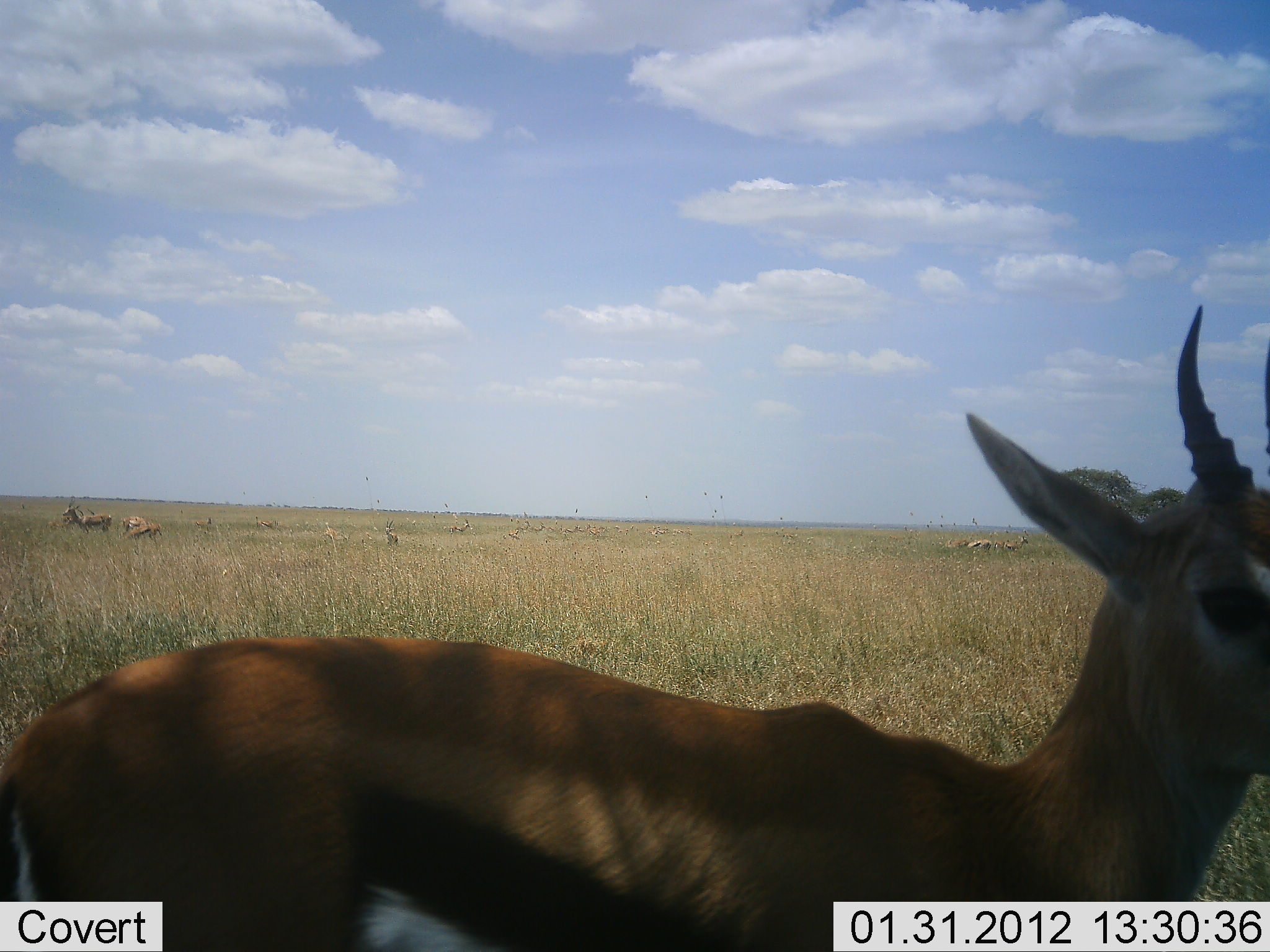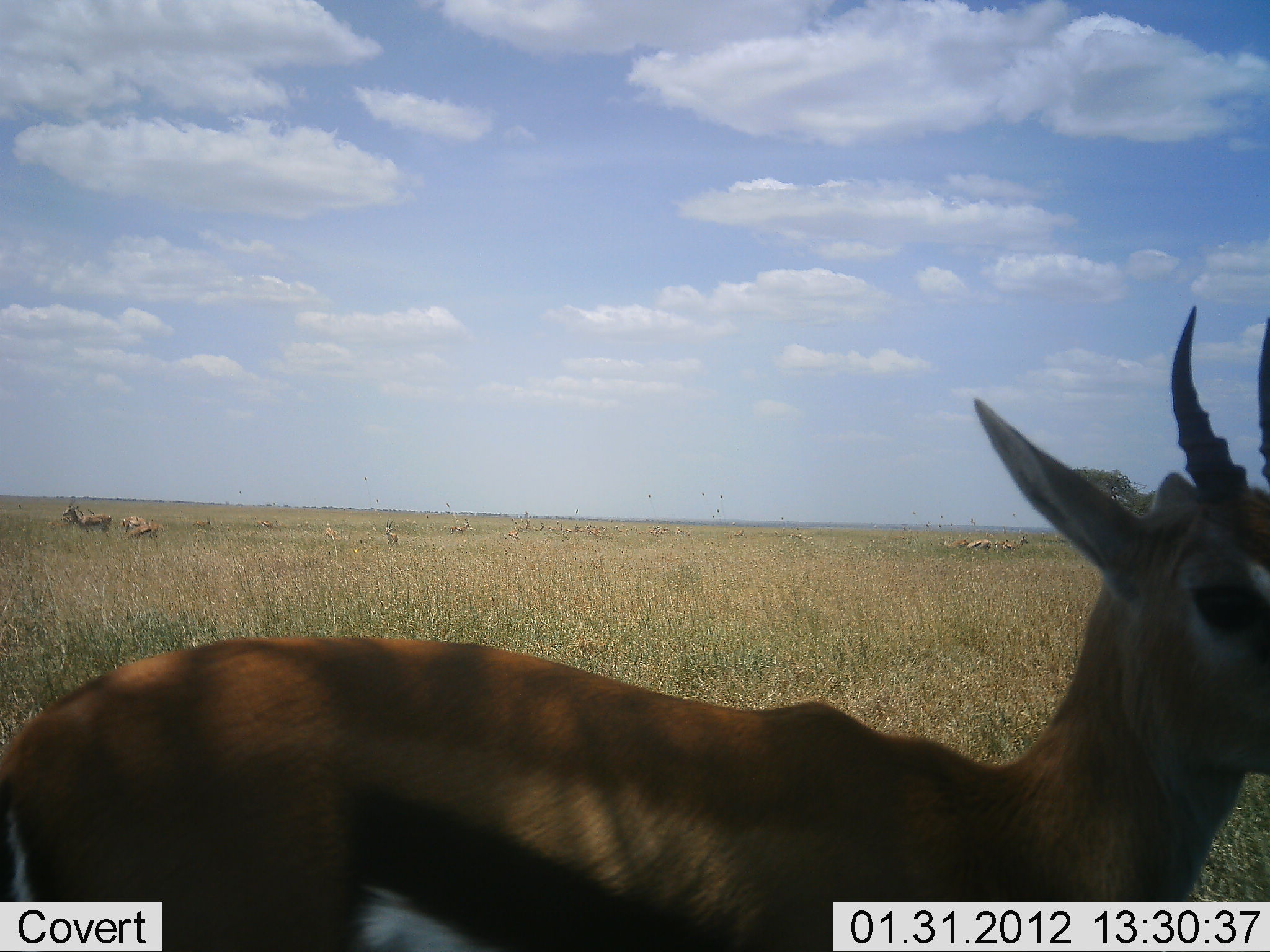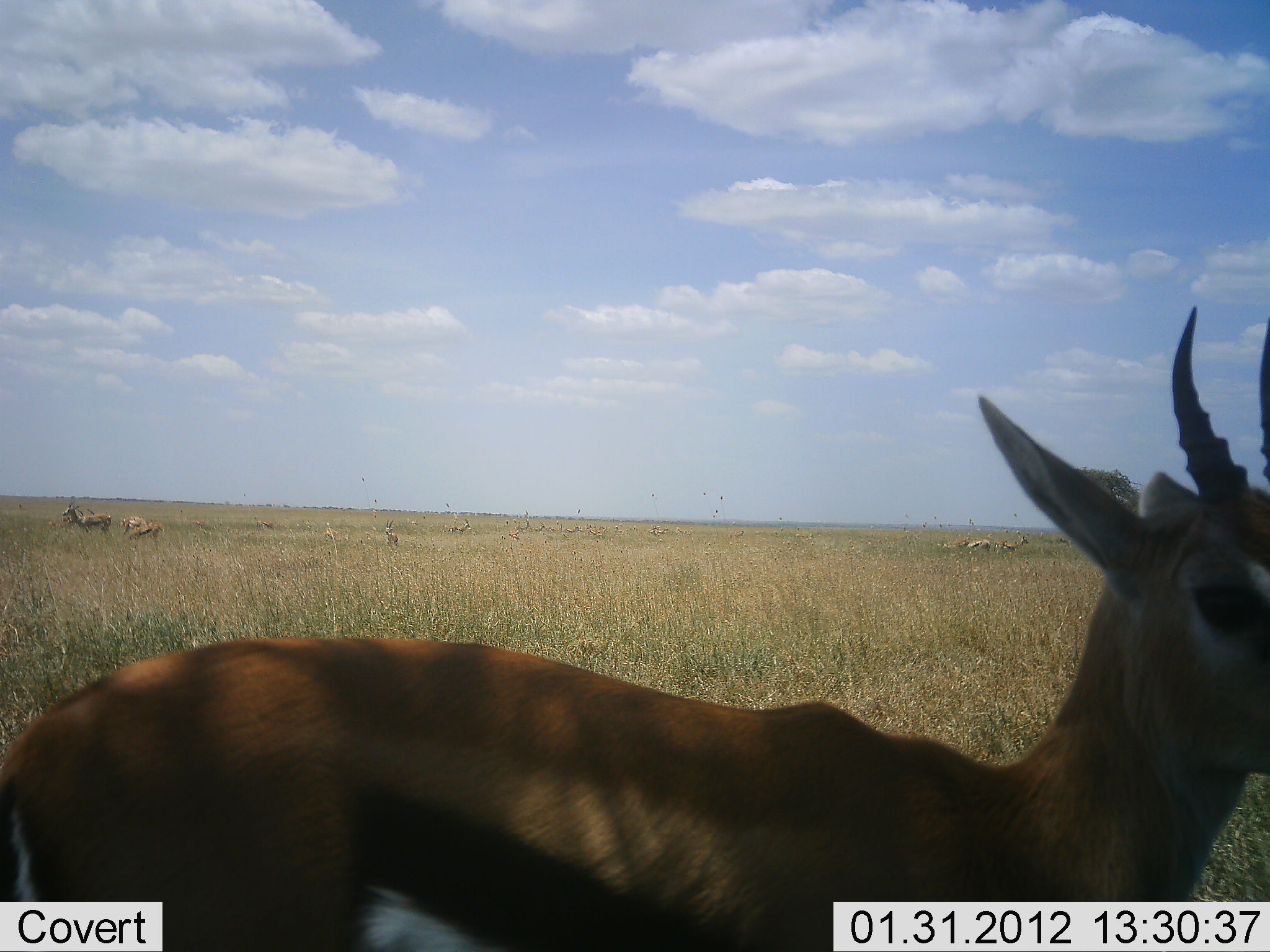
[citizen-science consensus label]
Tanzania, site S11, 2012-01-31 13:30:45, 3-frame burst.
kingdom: Animalia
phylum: Chordata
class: Mammalia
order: Artiodactyla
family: Bovidae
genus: Eudorcas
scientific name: Eudorcas thomsonii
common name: thomson's gazelle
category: gazellethomsons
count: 6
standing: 100%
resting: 5%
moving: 11%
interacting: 0%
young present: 11%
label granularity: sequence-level